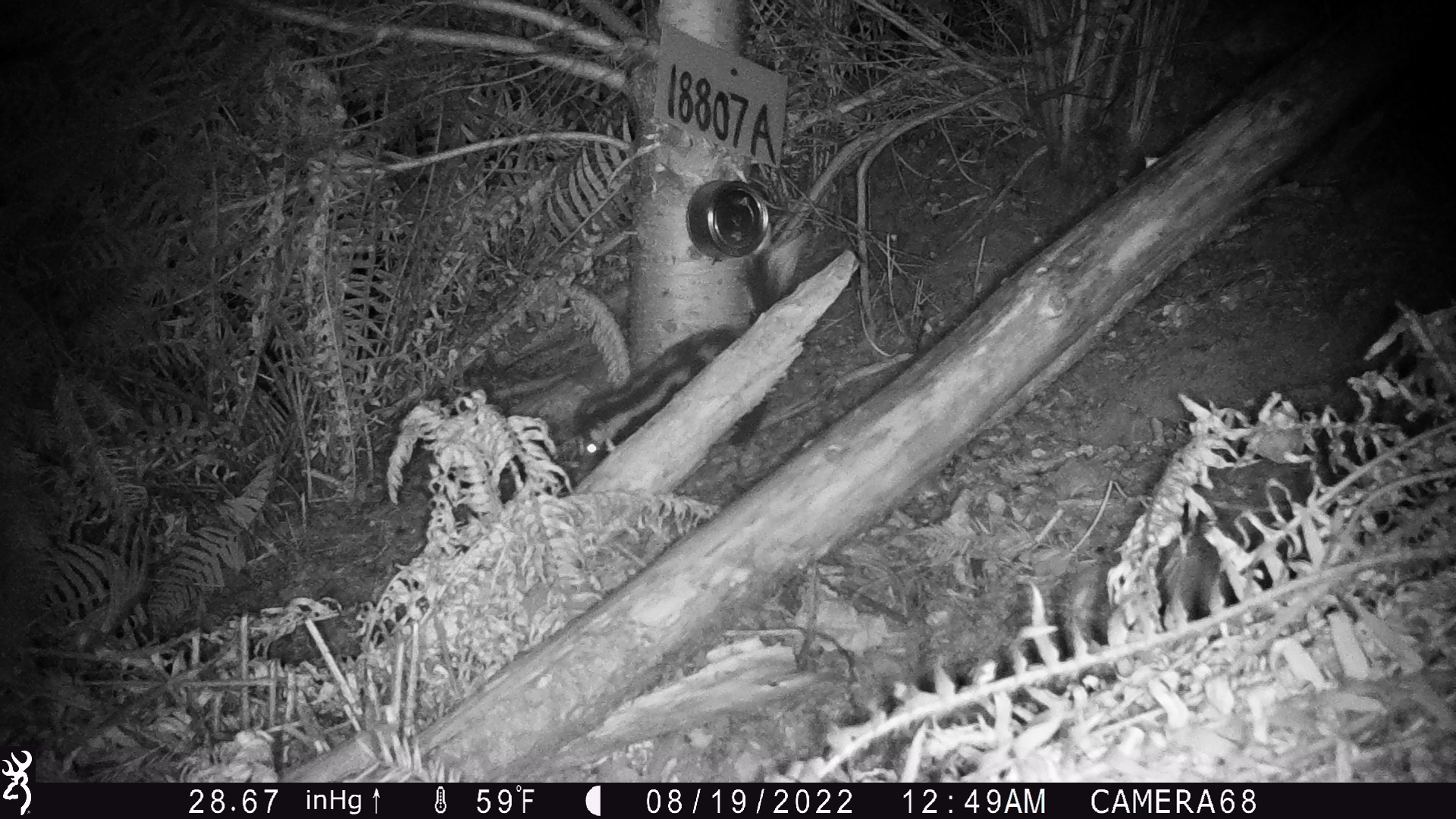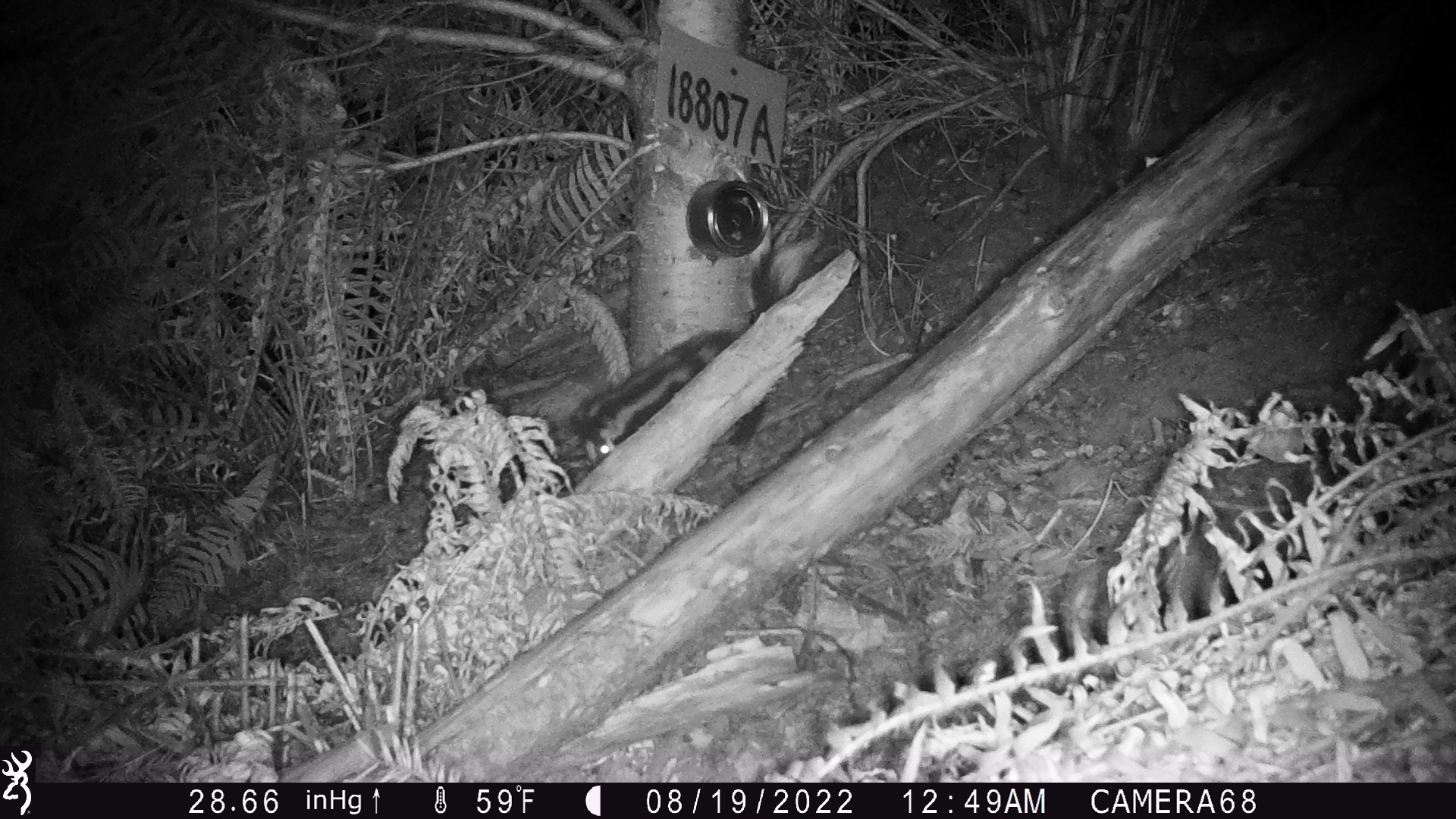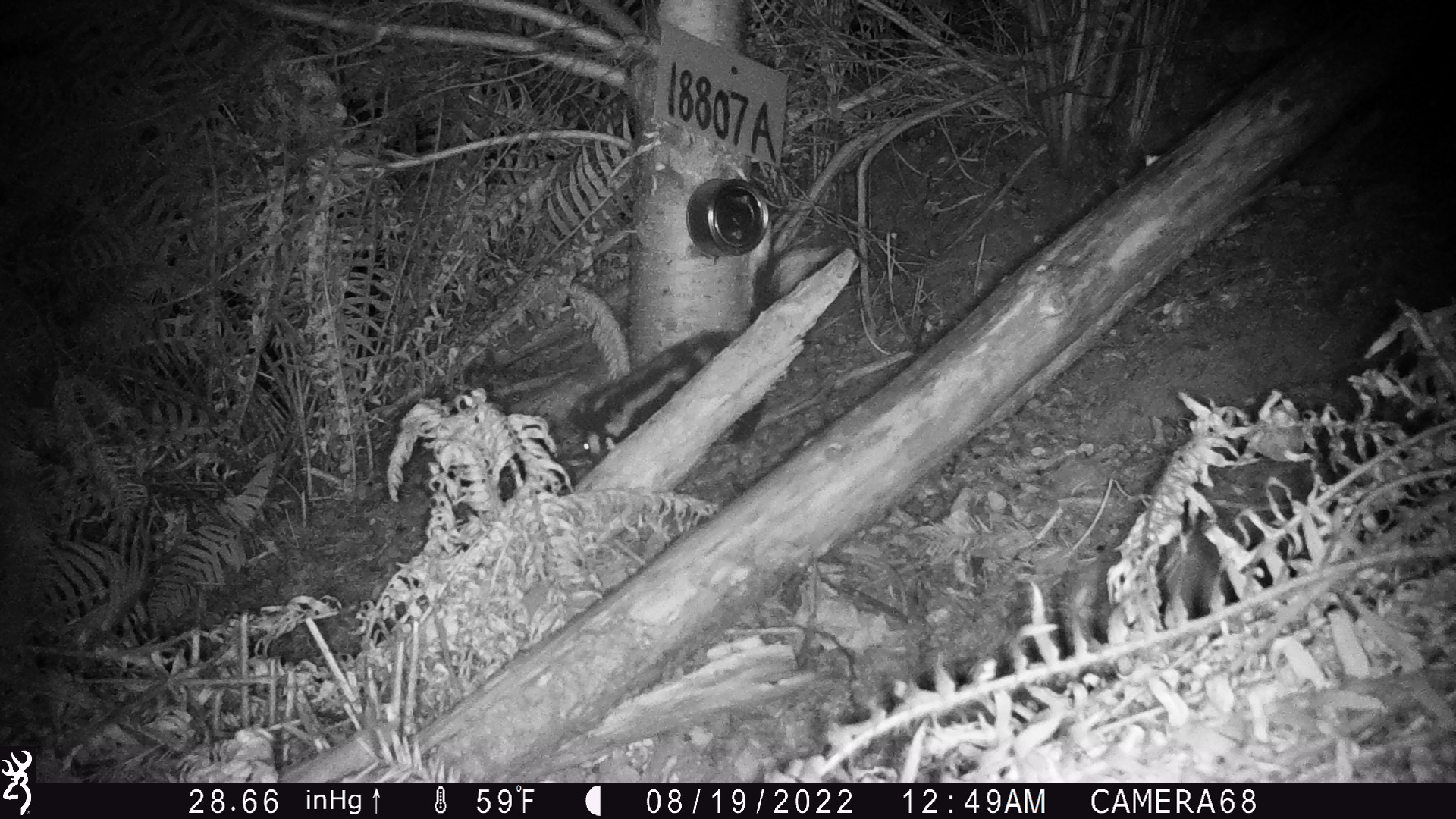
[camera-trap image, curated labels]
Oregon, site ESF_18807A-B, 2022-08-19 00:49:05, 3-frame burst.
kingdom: Animalia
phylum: Chordata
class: Mammalia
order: Carnivora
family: Mephitidae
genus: Spilogale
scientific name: Spilogale gracilis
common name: western spotted skunk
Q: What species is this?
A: Western spotted skunk (Spilogale gracilis).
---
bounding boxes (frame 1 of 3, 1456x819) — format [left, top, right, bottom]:
western spotted skunk: [570, 238, 812, 472]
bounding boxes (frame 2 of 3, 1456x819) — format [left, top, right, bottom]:
western spotted skunk: [572, 238, 812, 472]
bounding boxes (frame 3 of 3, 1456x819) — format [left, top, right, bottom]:
western spotted skunk: [572, 243, 824, 472]